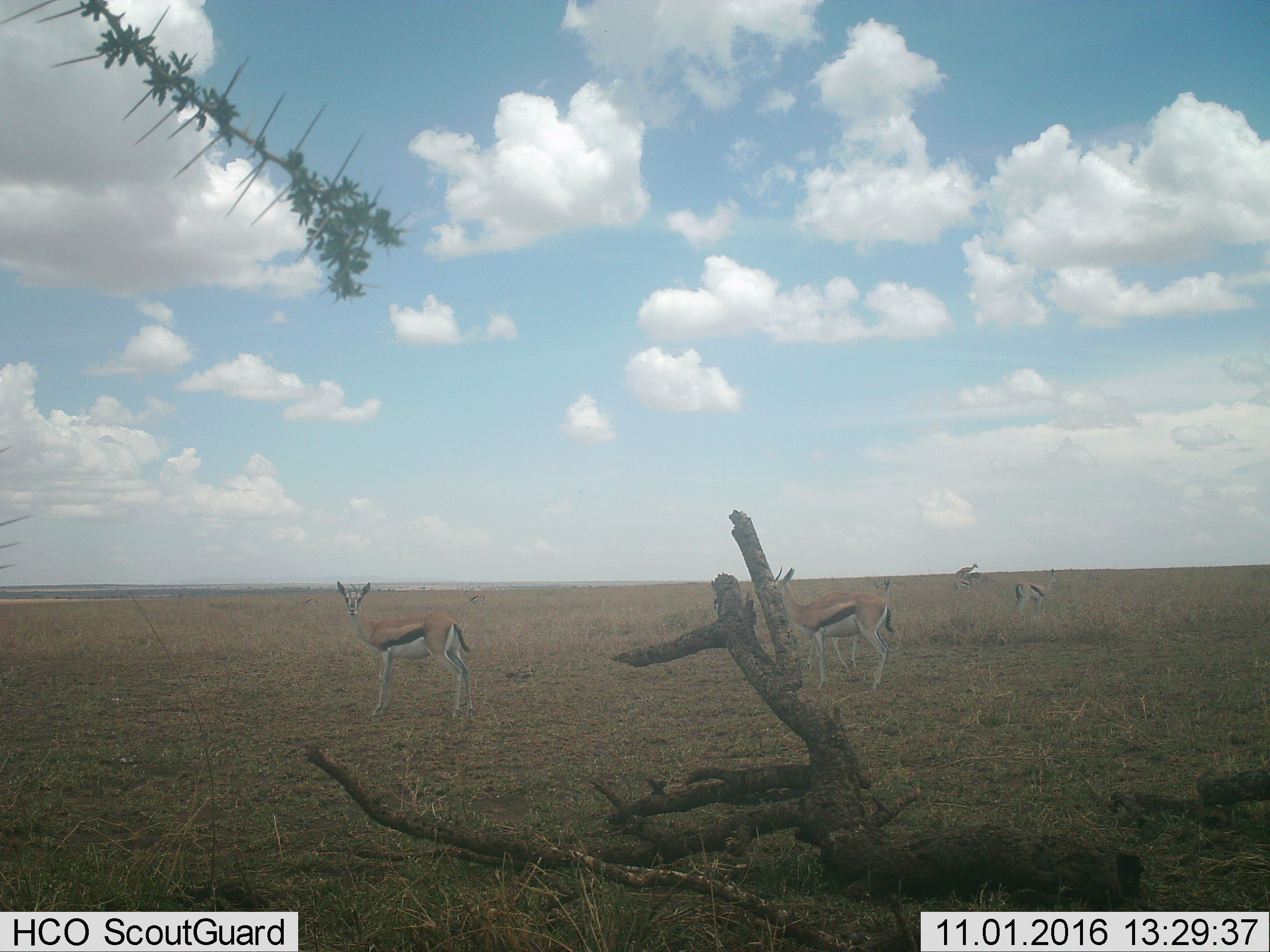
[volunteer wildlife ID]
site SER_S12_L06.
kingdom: Animalia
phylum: Chordata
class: Mammalia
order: Artiodactyla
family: Bovidae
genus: Eudorcas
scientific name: Eudorcas thomsonii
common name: thomson's gazelle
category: gazellethomsons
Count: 7.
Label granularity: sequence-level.